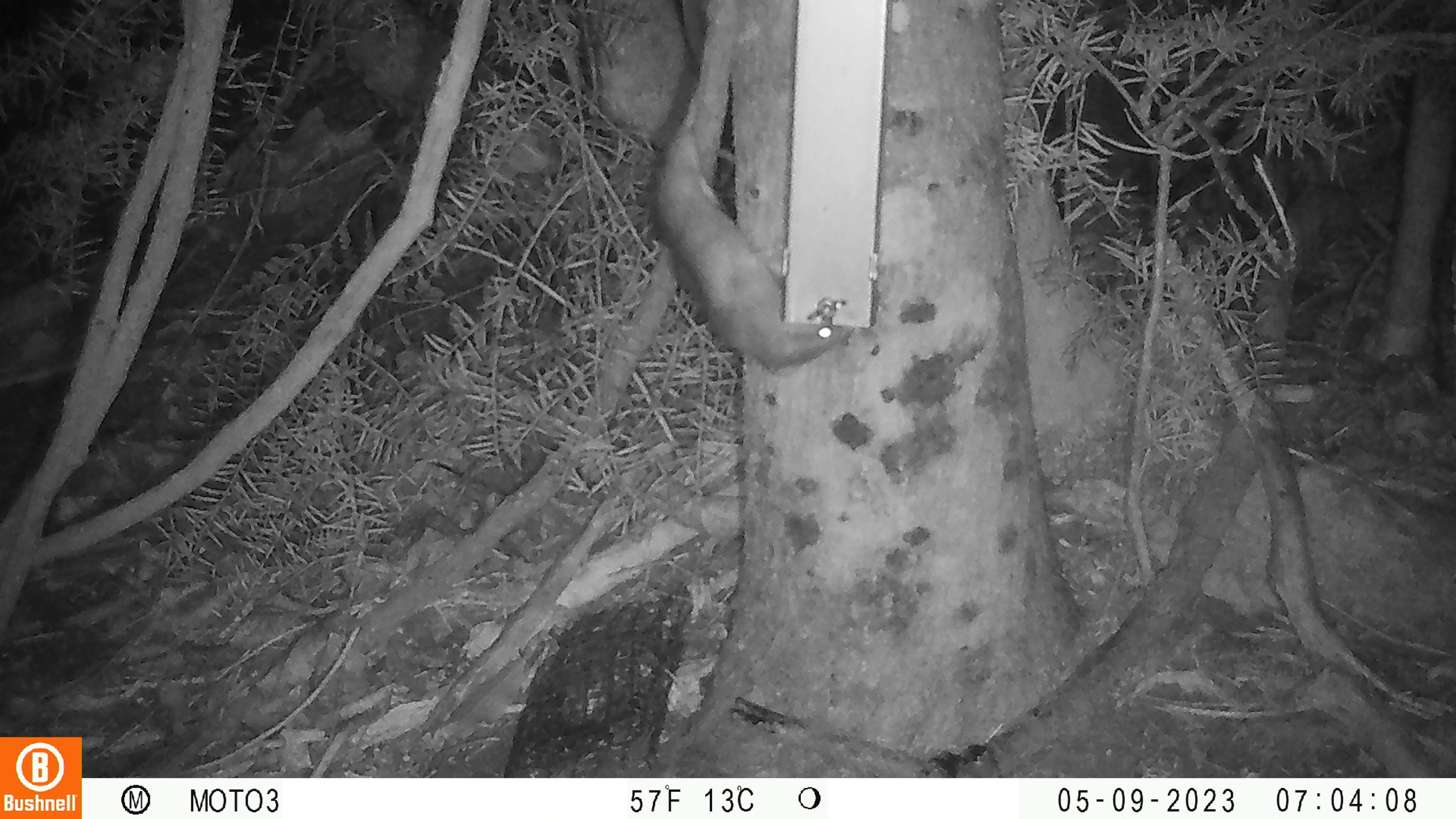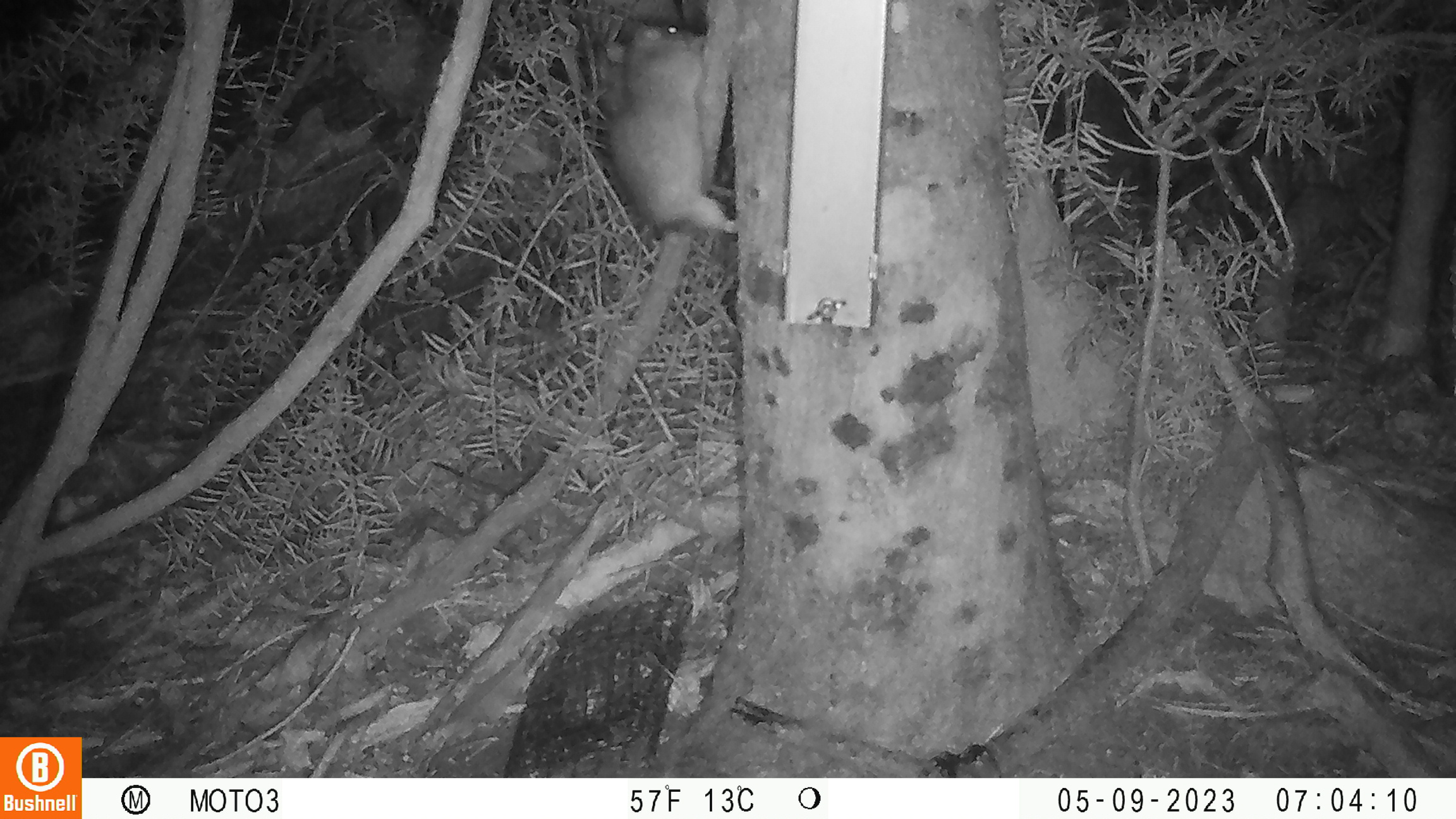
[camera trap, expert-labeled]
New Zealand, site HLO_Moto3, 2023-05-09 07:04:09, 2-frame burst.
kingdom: Animalia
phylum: Chordata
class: Mammalia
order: Rodentia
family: Muridae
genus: Rattus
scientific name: Rattus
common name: rat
Rat (Rattus).